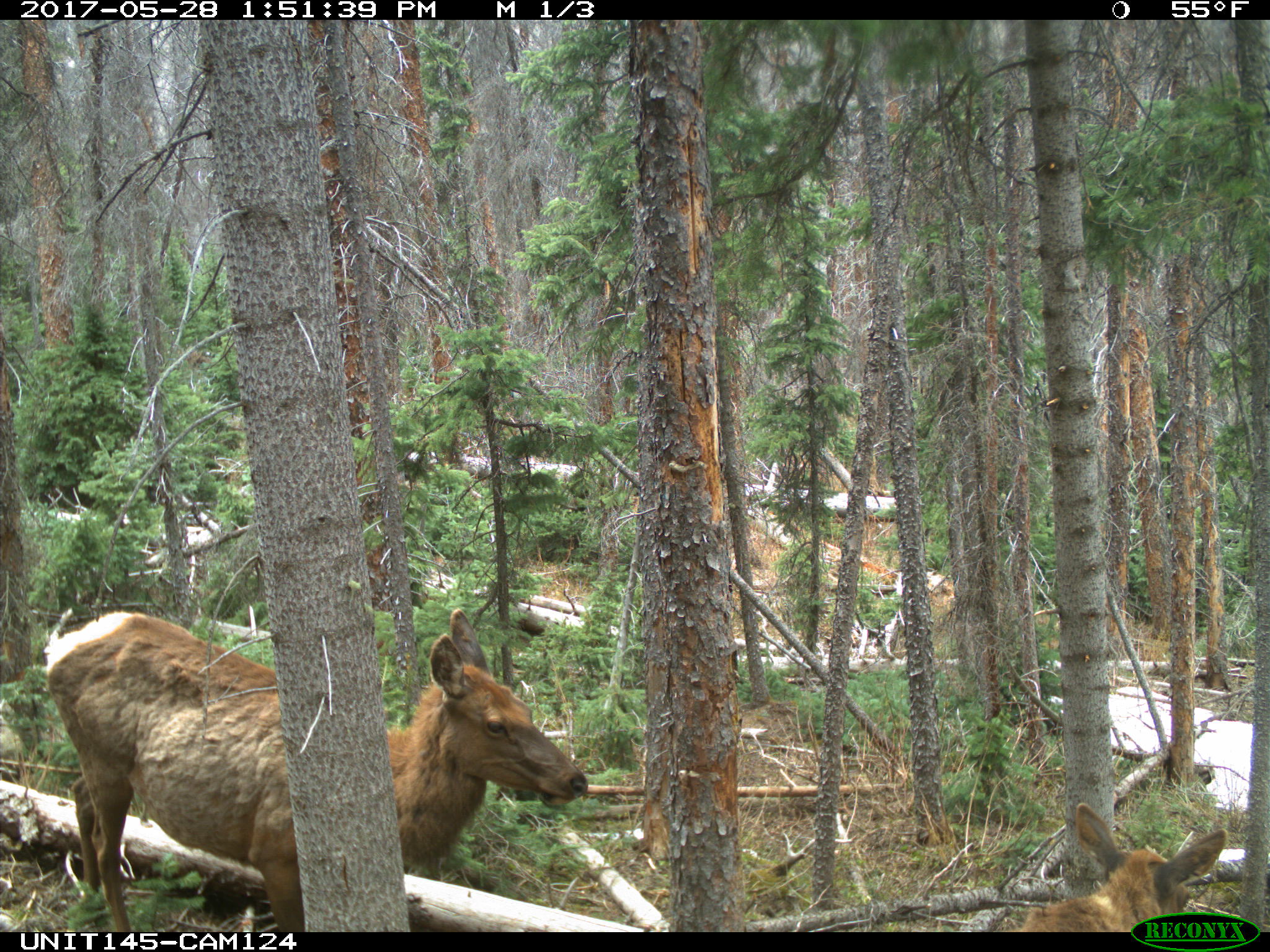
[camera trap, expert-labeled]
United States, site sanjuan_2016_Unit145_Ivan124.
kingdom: Animalia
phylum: Chordata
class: Mammalia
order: Artiodactyla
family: Cervidae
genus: Cervus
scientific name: Cervus elaphus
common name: red deer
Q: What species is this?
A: Cervus elaphus (red deer).